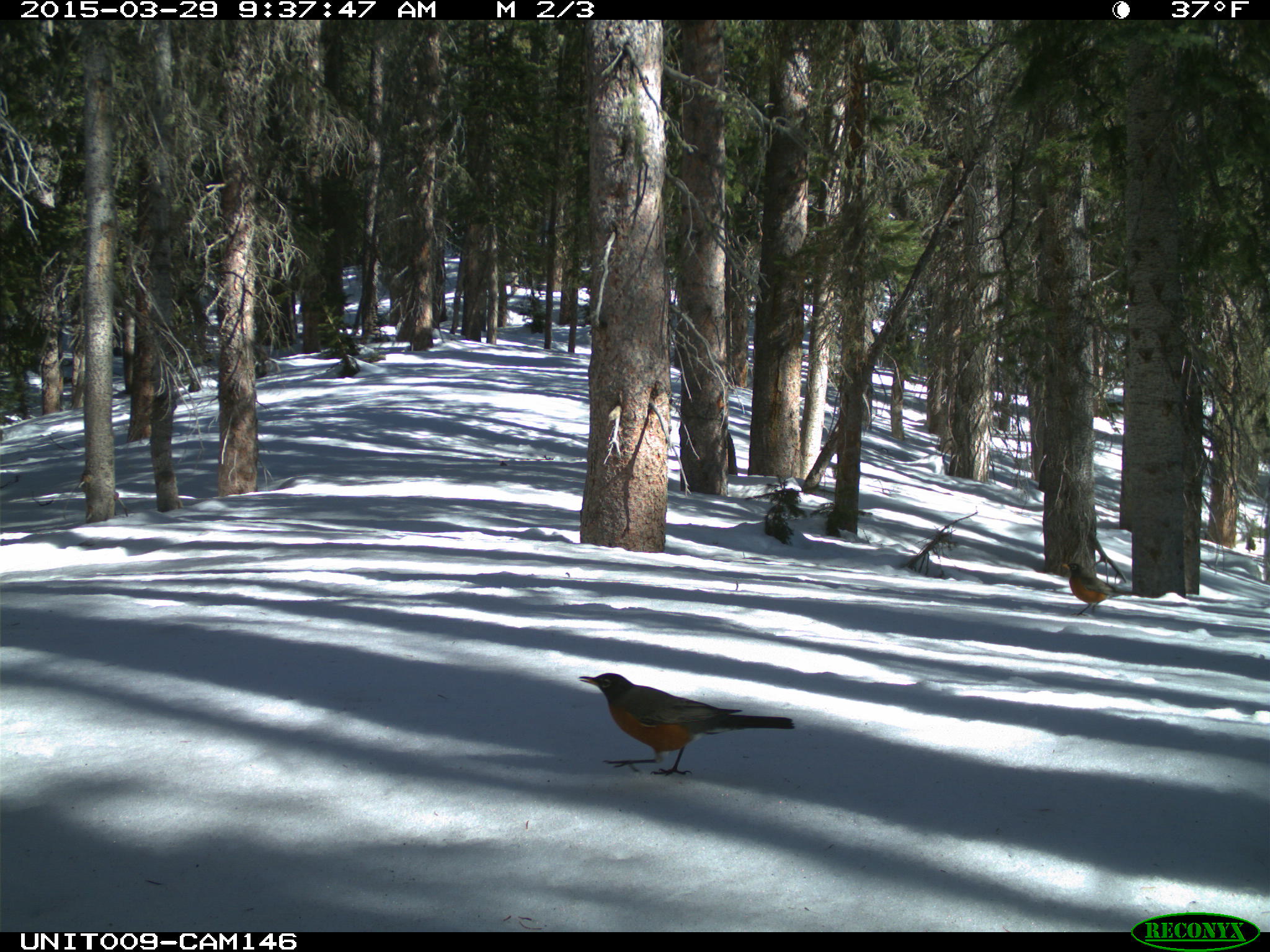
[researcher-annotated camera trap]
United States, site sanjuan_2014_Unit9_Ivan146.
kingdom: Animalia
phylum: Chordata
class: Aves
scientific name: Aves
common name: birds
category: unidentified bird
Unidentified bird (birds) (Aves).